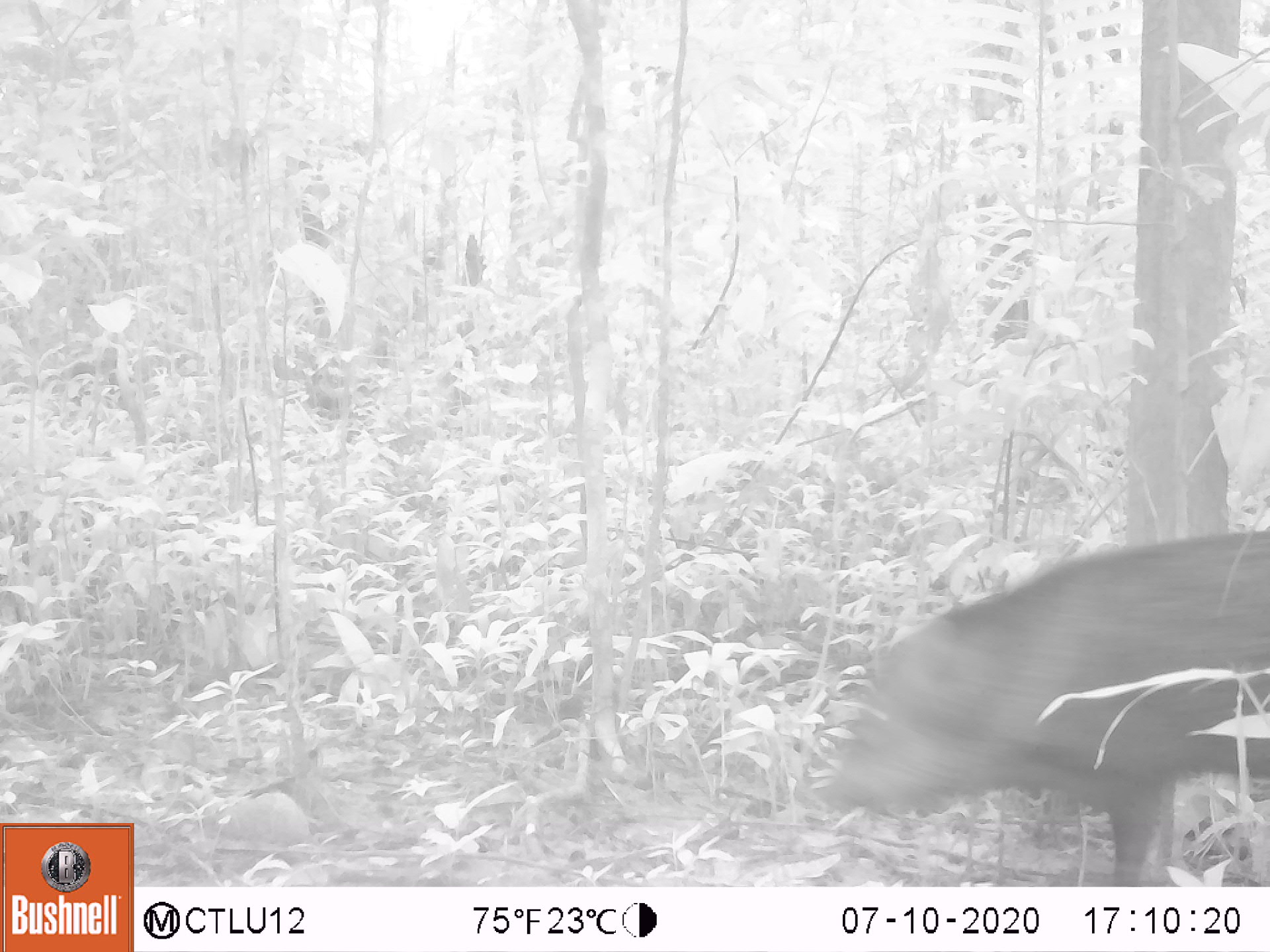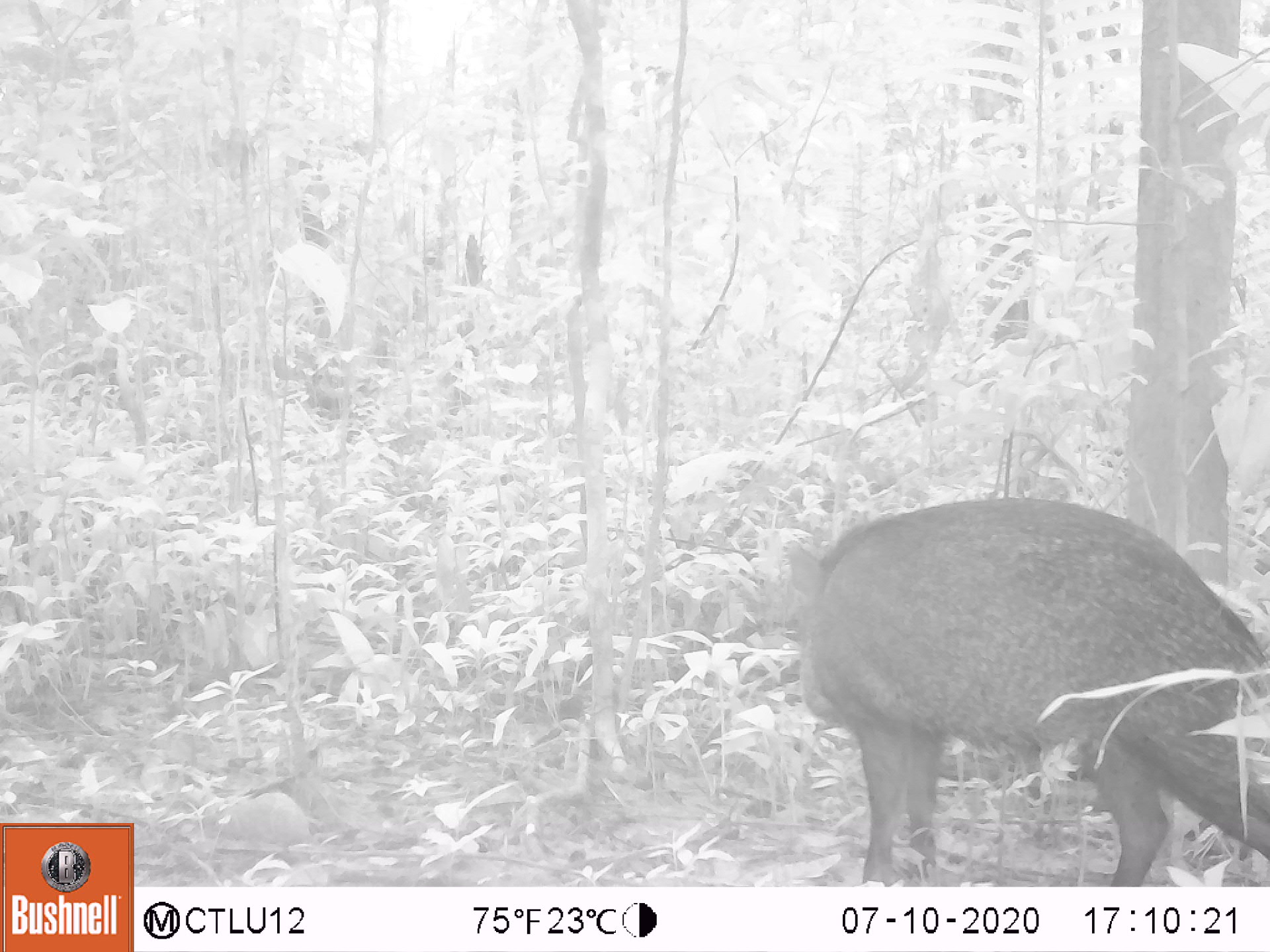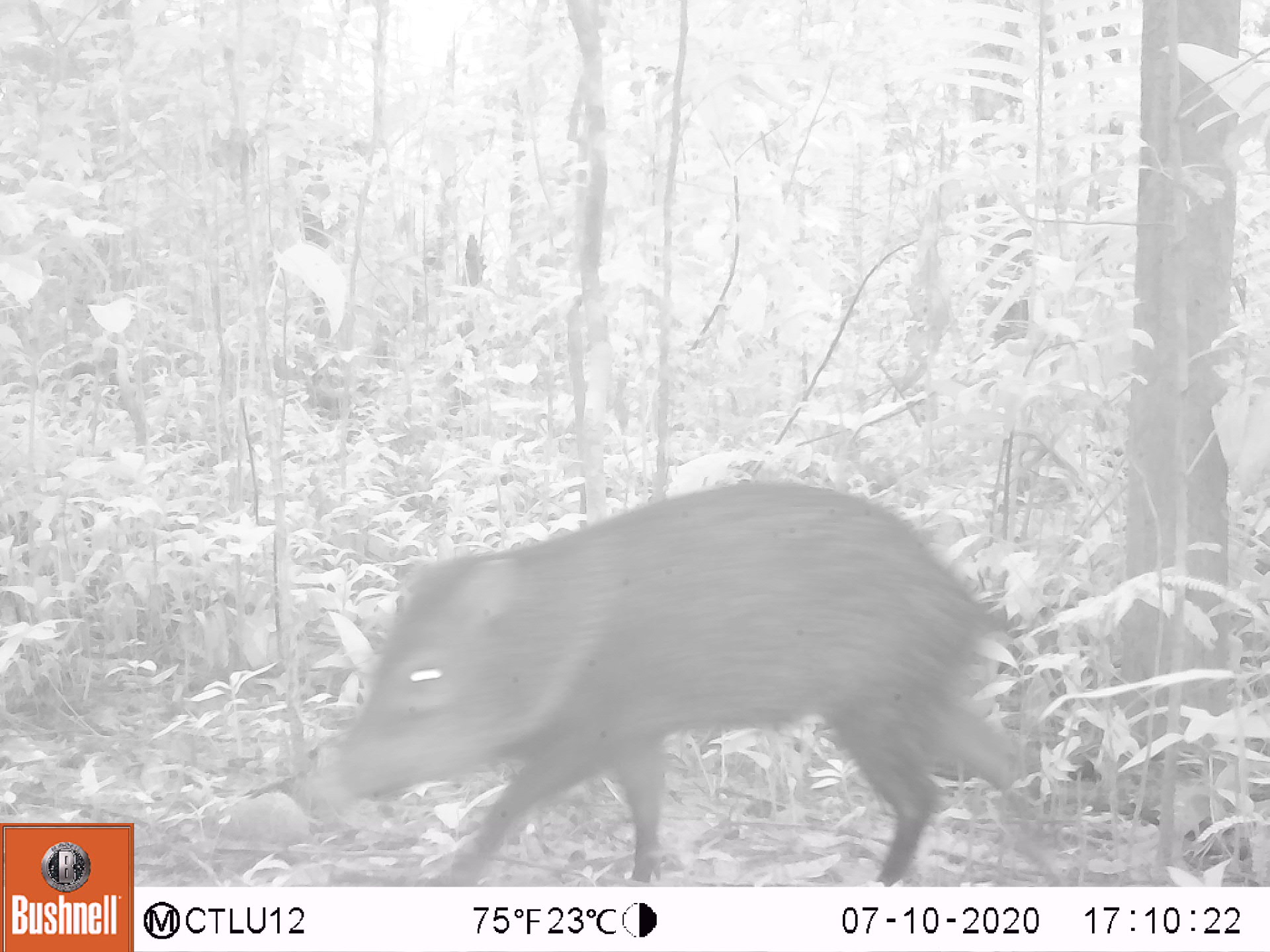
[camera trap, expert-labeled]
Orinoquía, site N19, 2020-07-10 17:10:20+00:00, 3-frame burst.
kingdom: Animalia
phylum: Chordata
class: Mammalia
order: Artiodactyla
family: Tayassuidae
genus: Pecari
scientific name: Pecari tajacu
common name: collared peccary